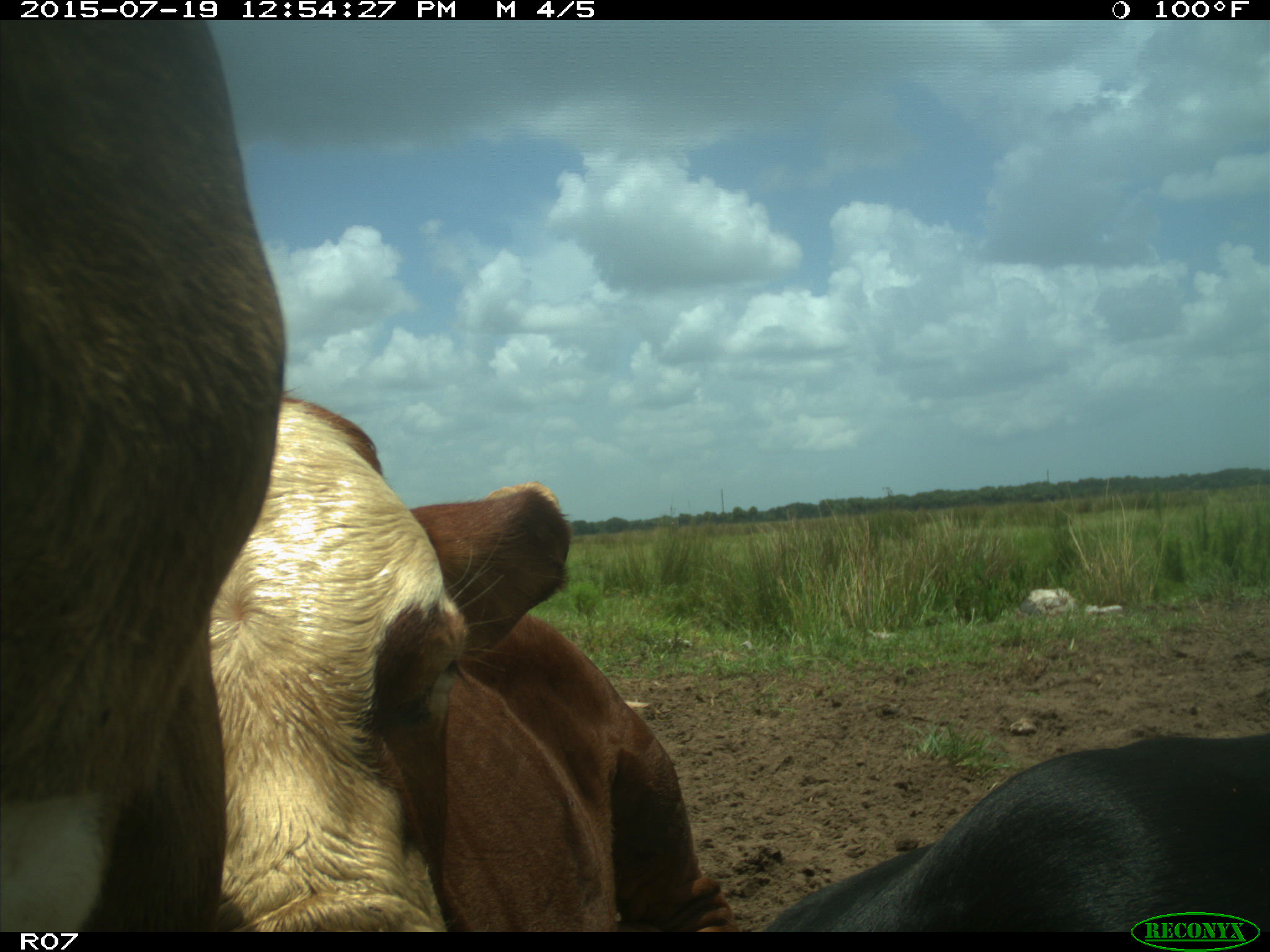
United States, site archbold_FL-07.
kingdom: Animalia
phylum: Chordata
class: Mammalia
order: Artiodactyla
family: Bovidae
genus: Bos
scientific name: Bos taurus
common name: domestic cow